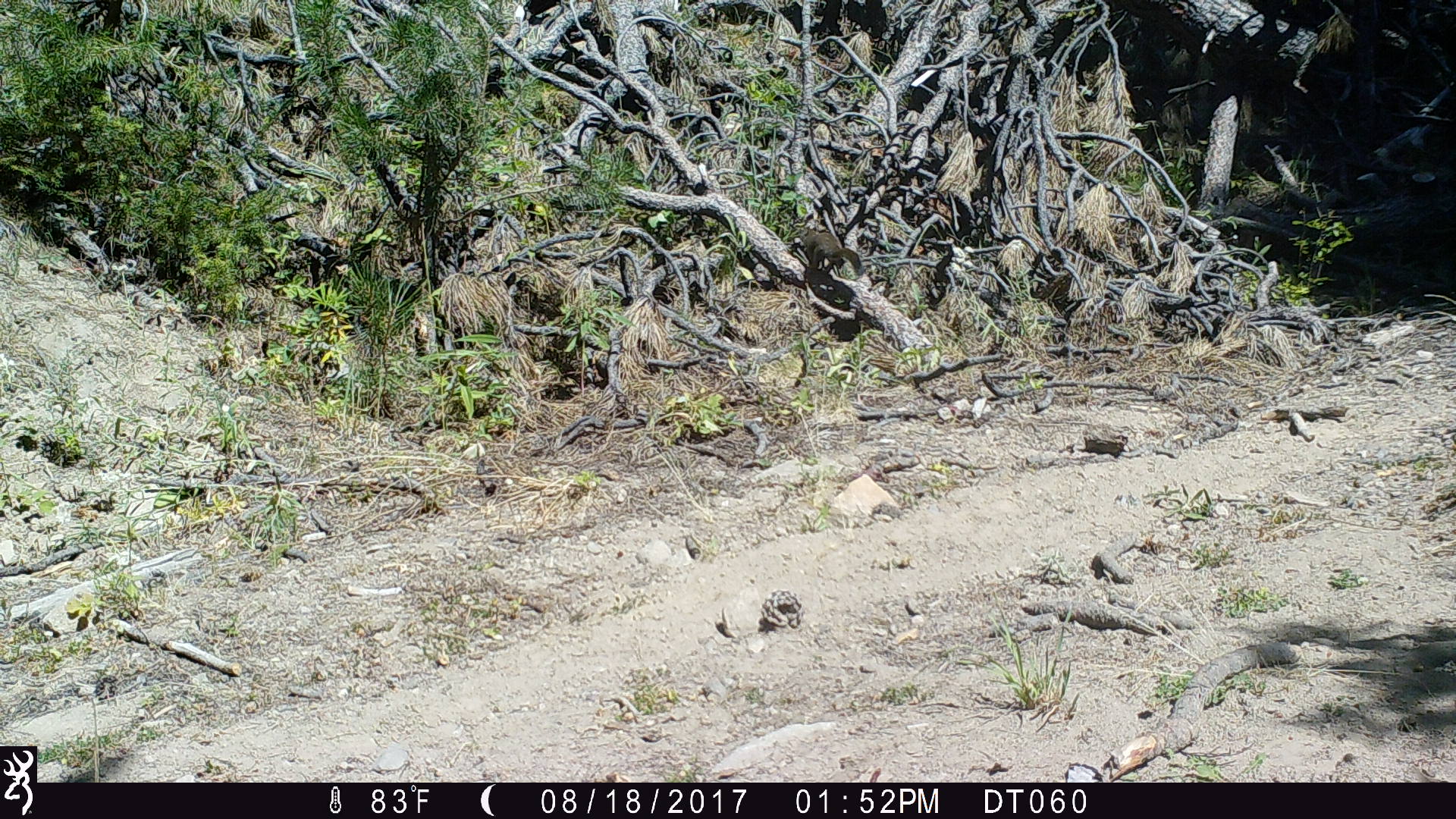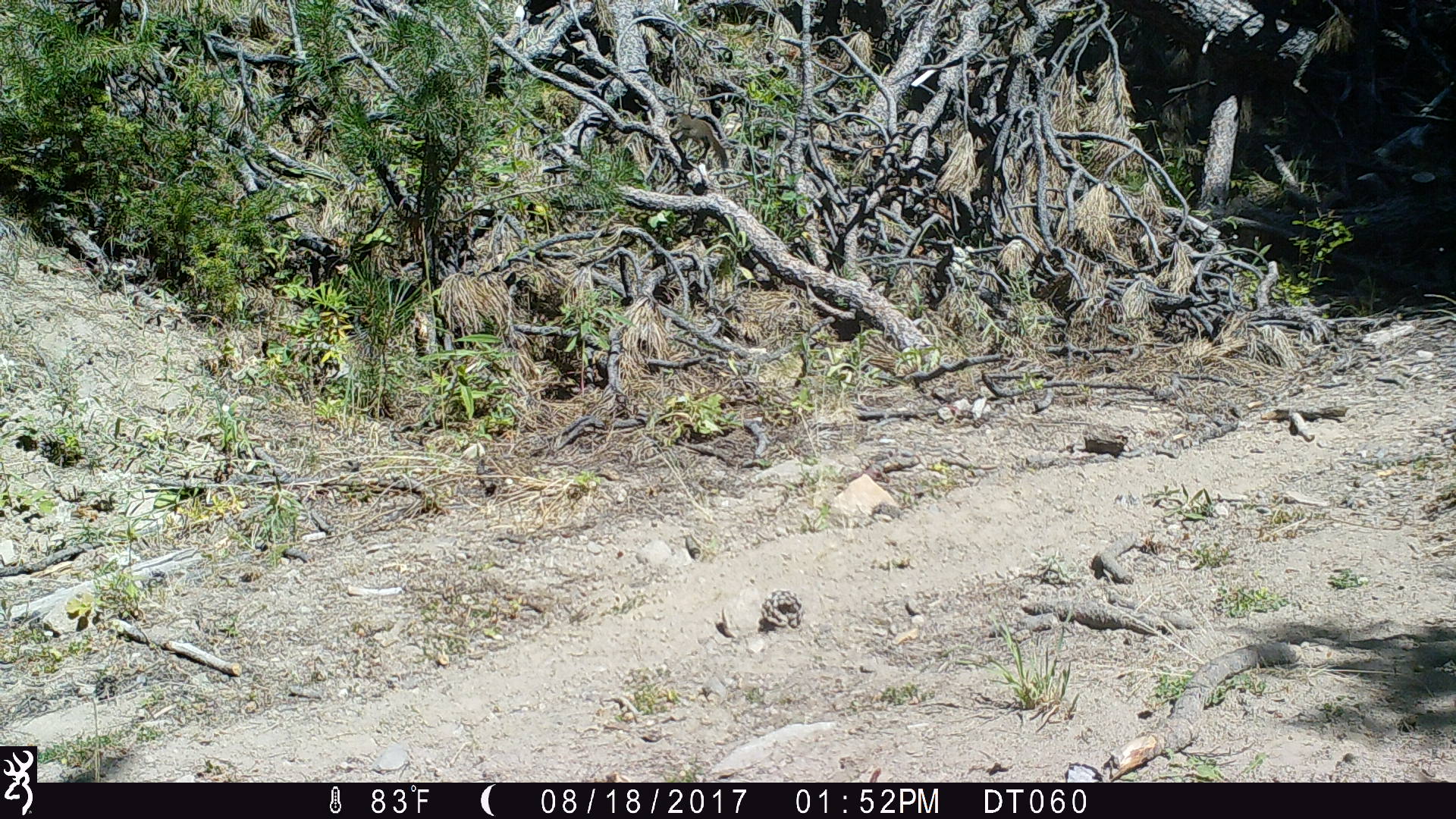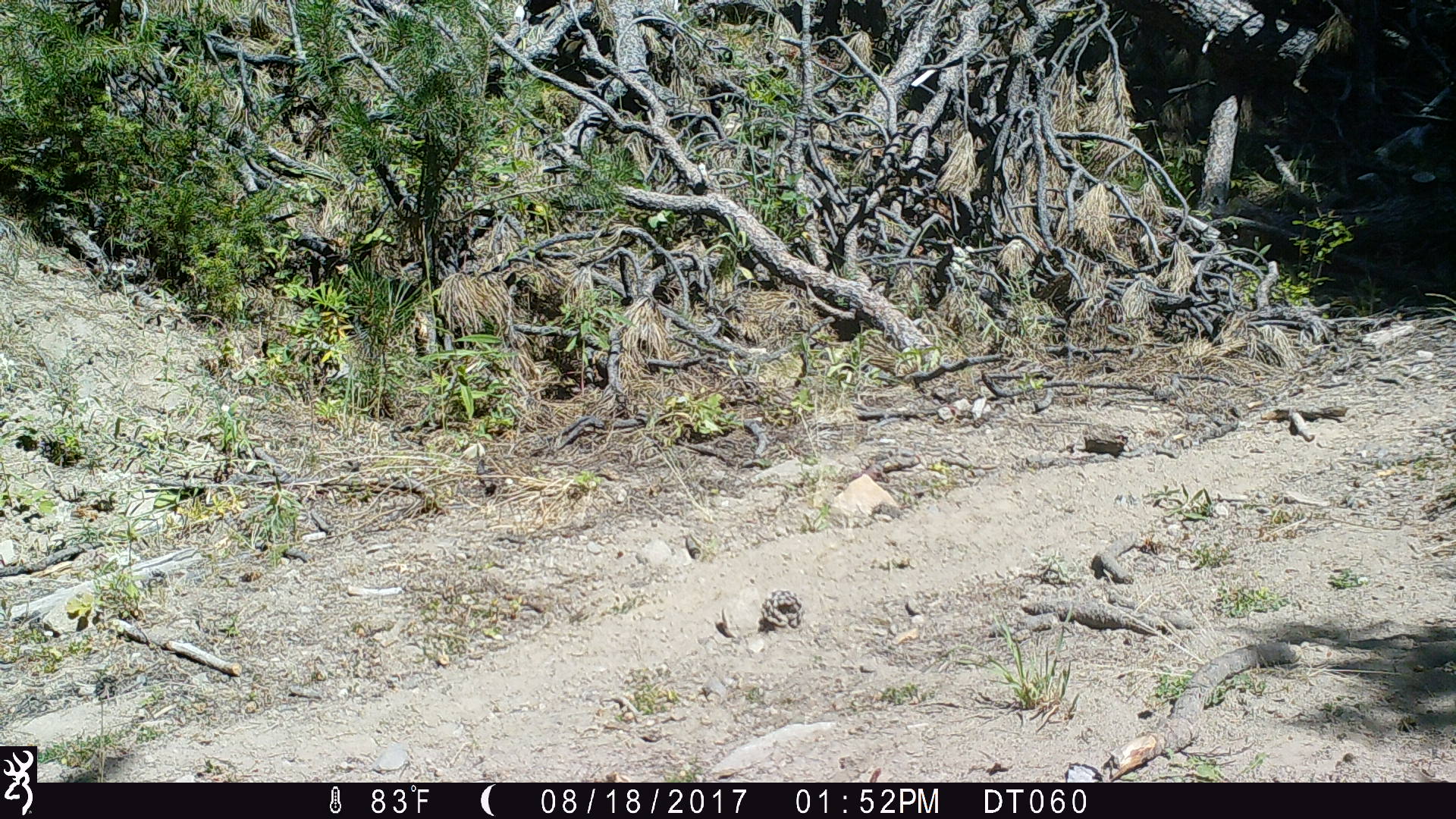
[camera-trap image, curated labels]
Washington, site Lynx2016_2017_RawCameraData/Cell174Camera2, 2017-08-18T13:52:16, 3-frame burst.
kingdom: Animalia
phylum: Chordata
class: Mammalia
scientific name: Mammalia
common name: small mammal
Small mammal (Mammalia). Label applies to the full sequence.